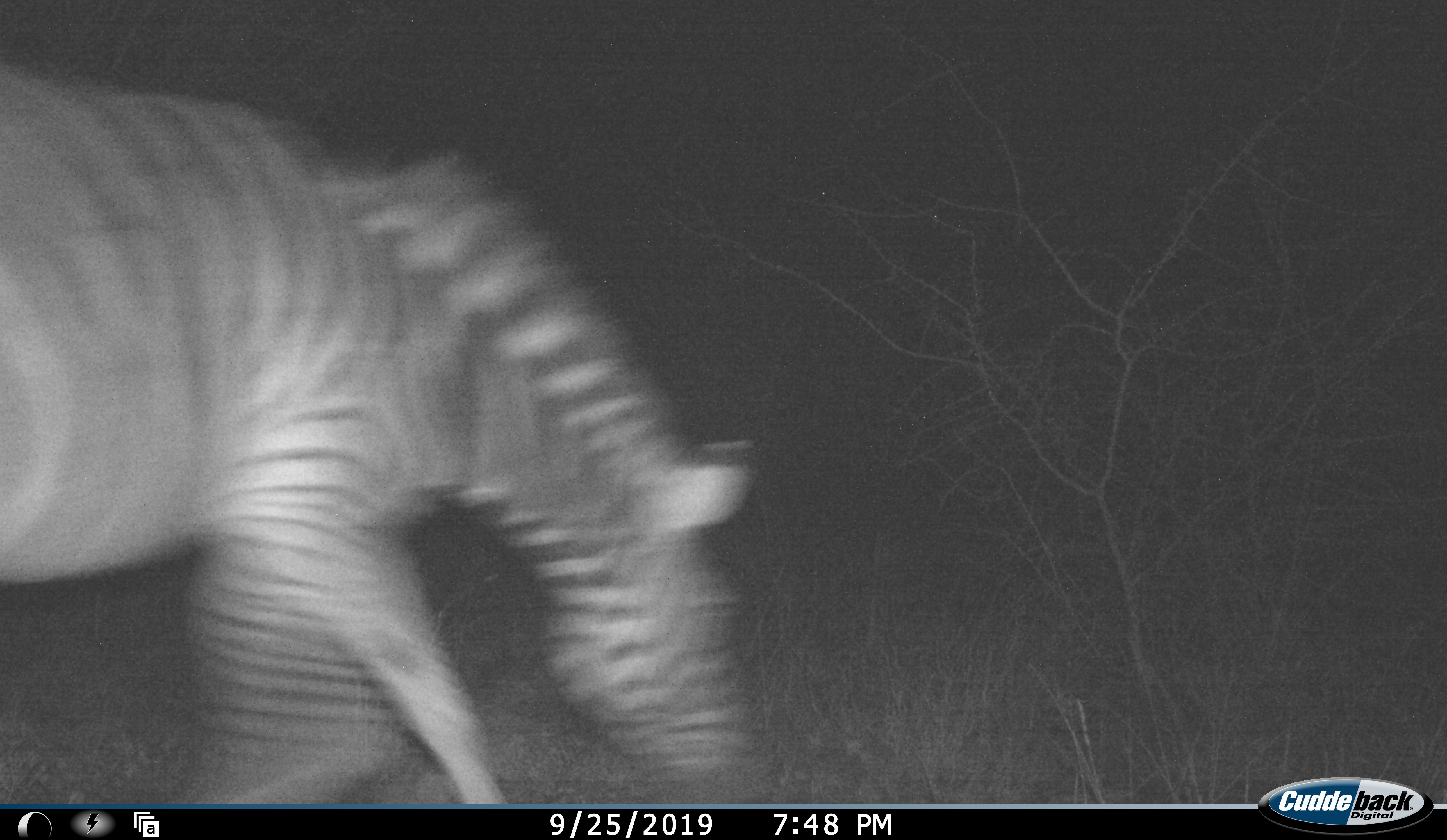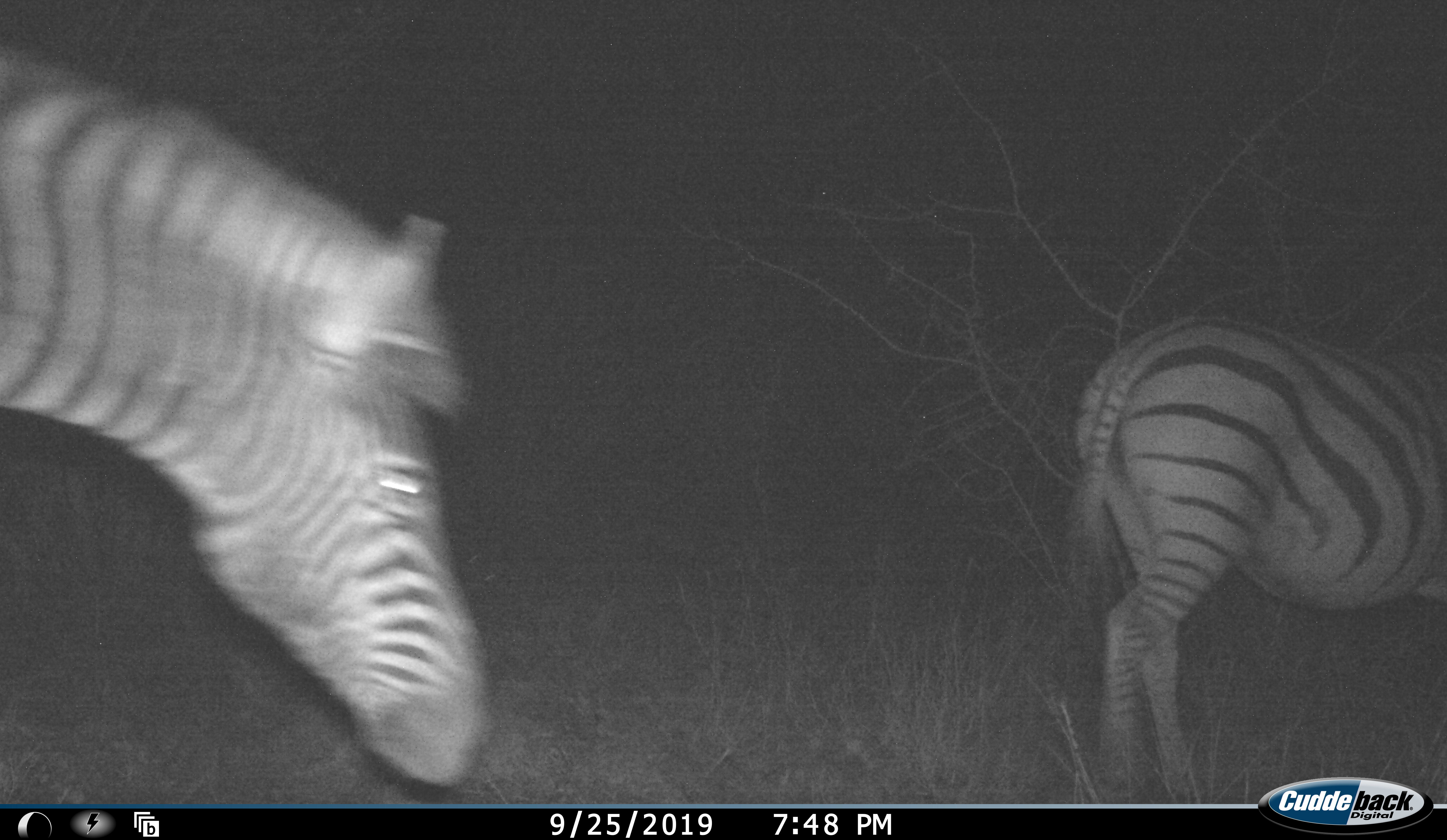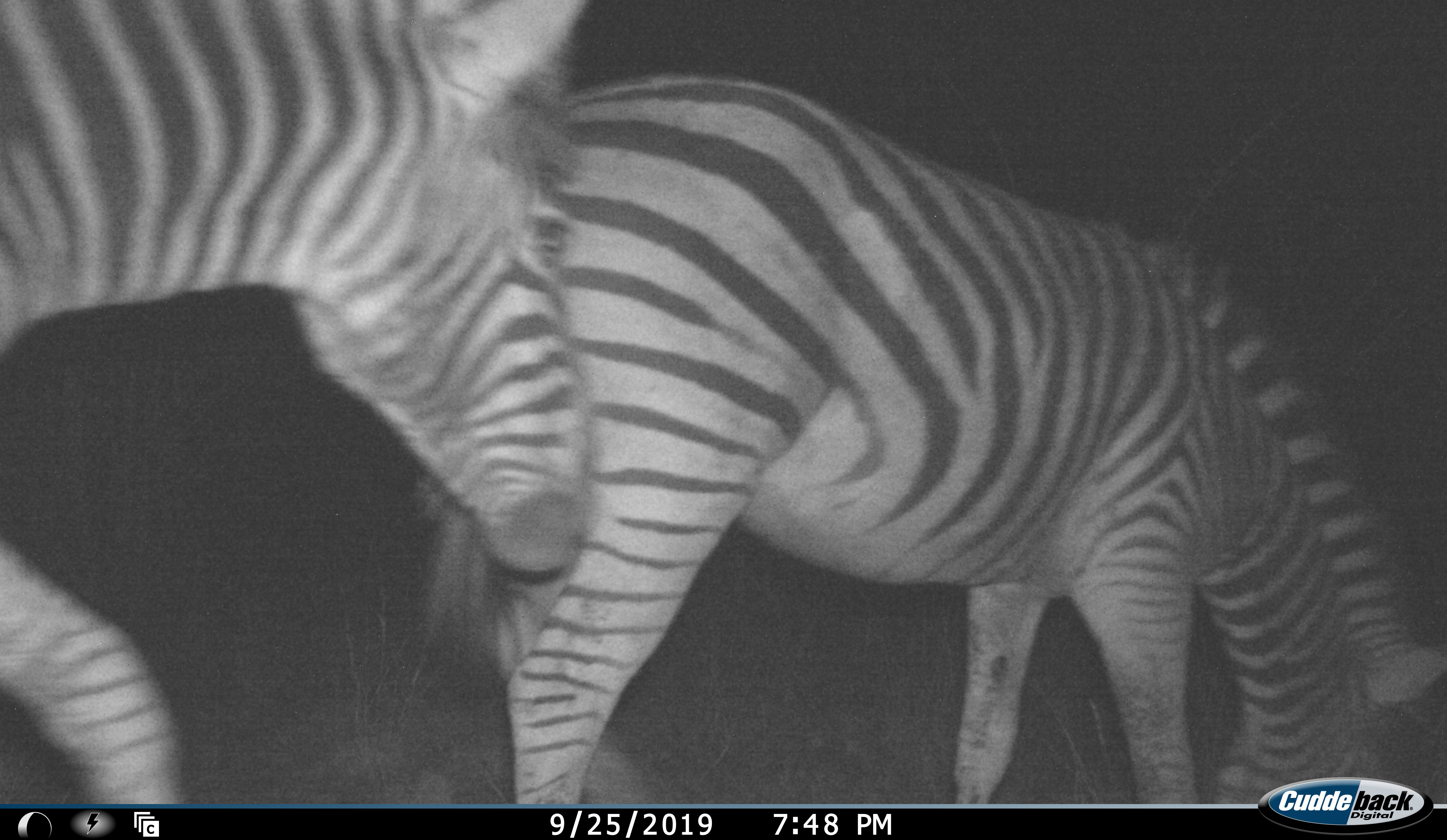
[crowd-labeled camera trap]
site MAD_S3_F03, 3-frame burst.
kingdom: Animalia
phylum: Chordata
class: Mammalia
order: Perissodactyla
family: Equidae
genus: Equus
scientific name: Equus quagga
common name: plains zebra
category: zebraplains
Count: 3.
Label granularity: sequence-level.